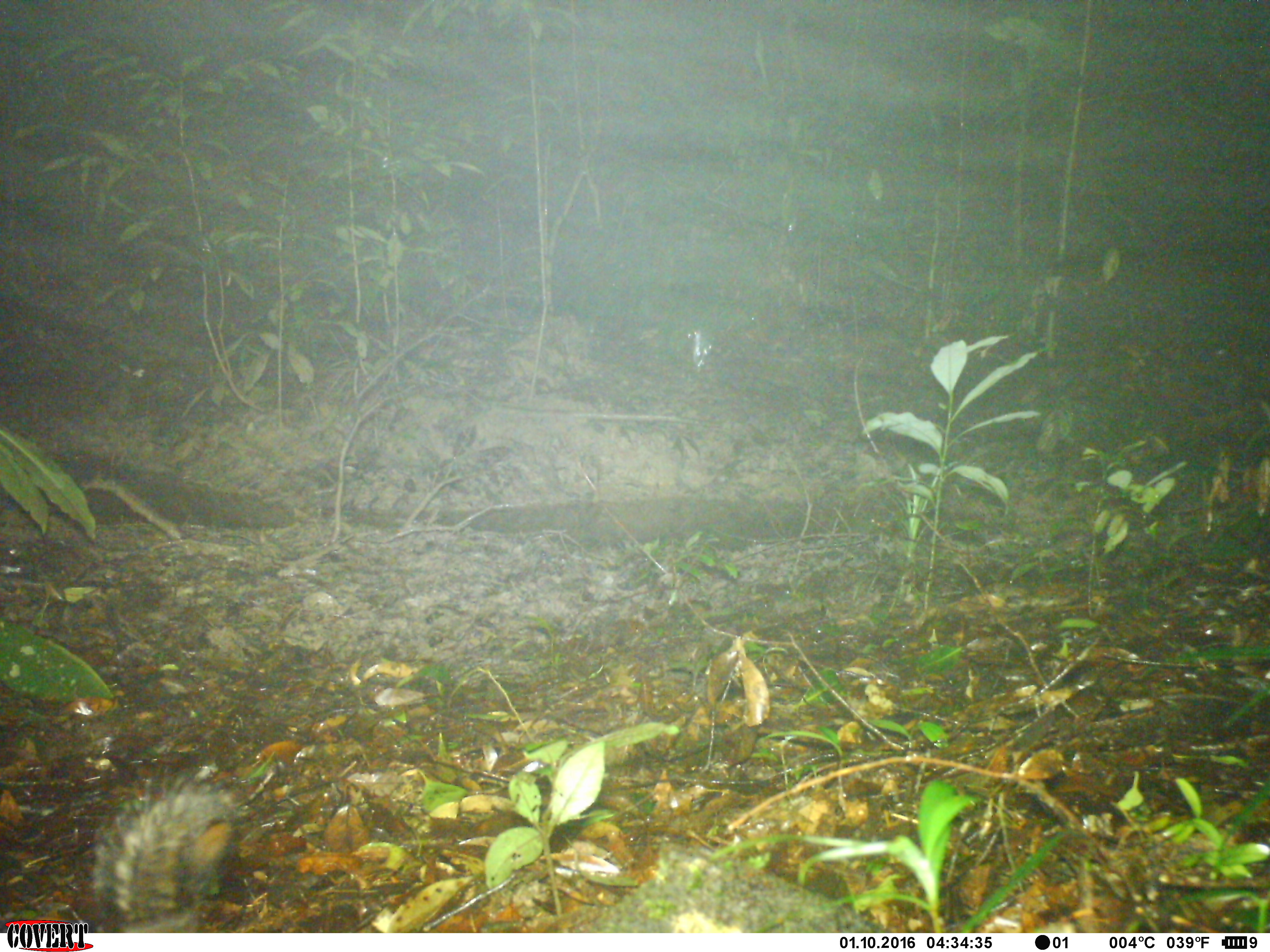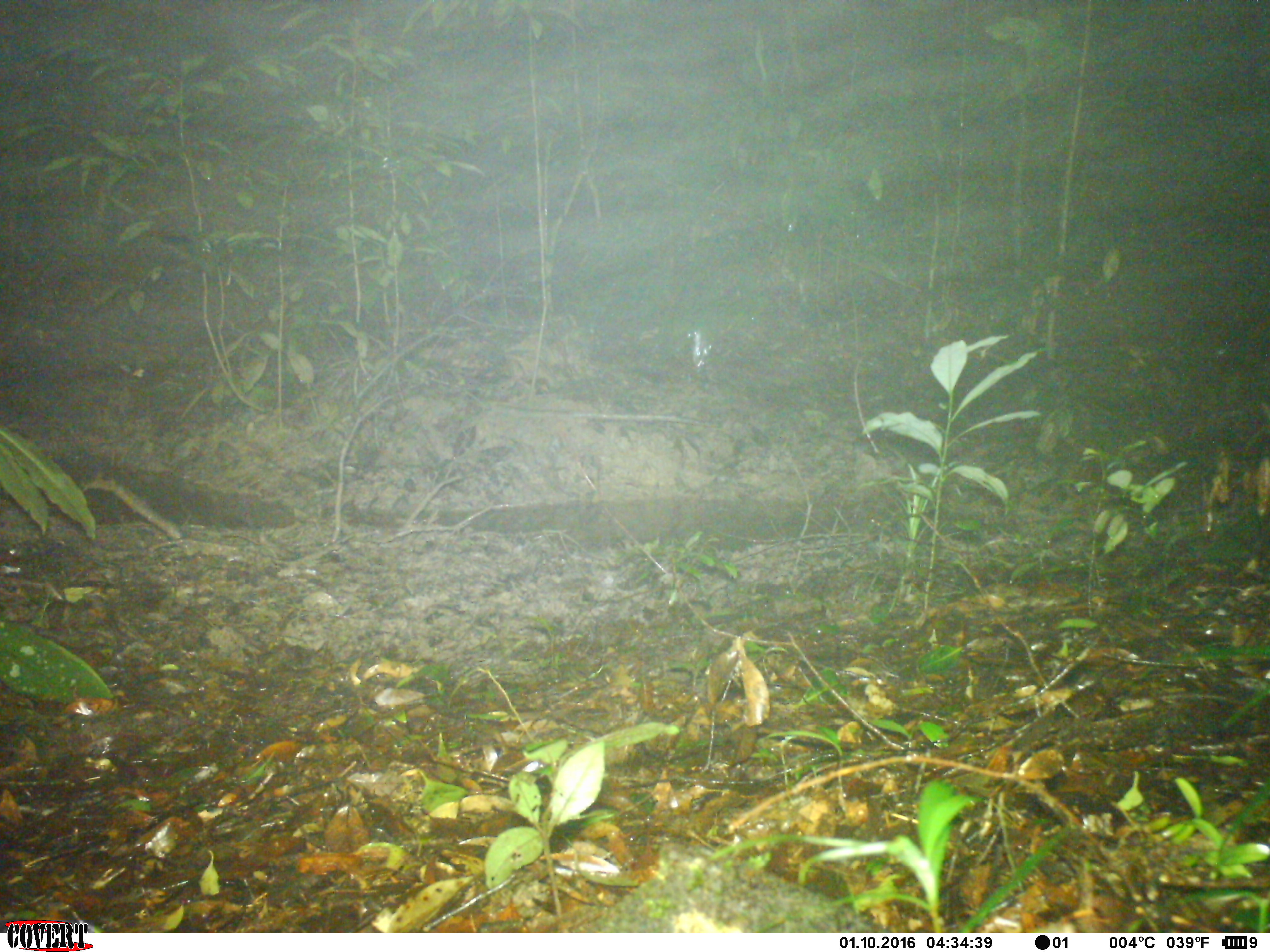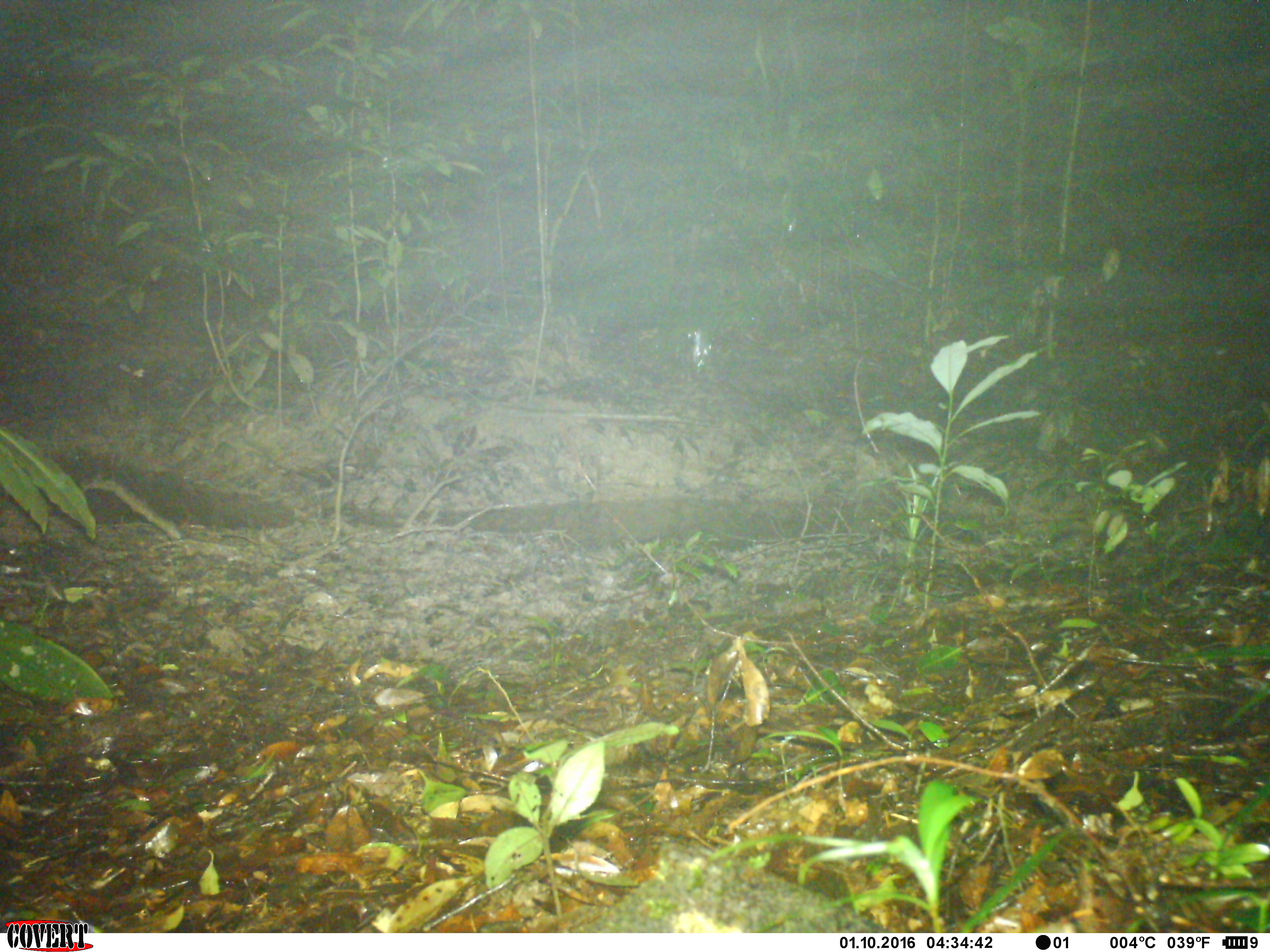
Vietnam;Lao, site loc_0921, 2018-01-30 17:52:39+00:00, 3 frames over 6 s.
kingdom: Animalia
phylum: Chordata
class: Mammalia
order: Rodentia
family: Sciuridae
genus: Dremomys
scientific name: Dremomys rufigenis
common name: red-cheeked squirrel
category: red cheeked squirrel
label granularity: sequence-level